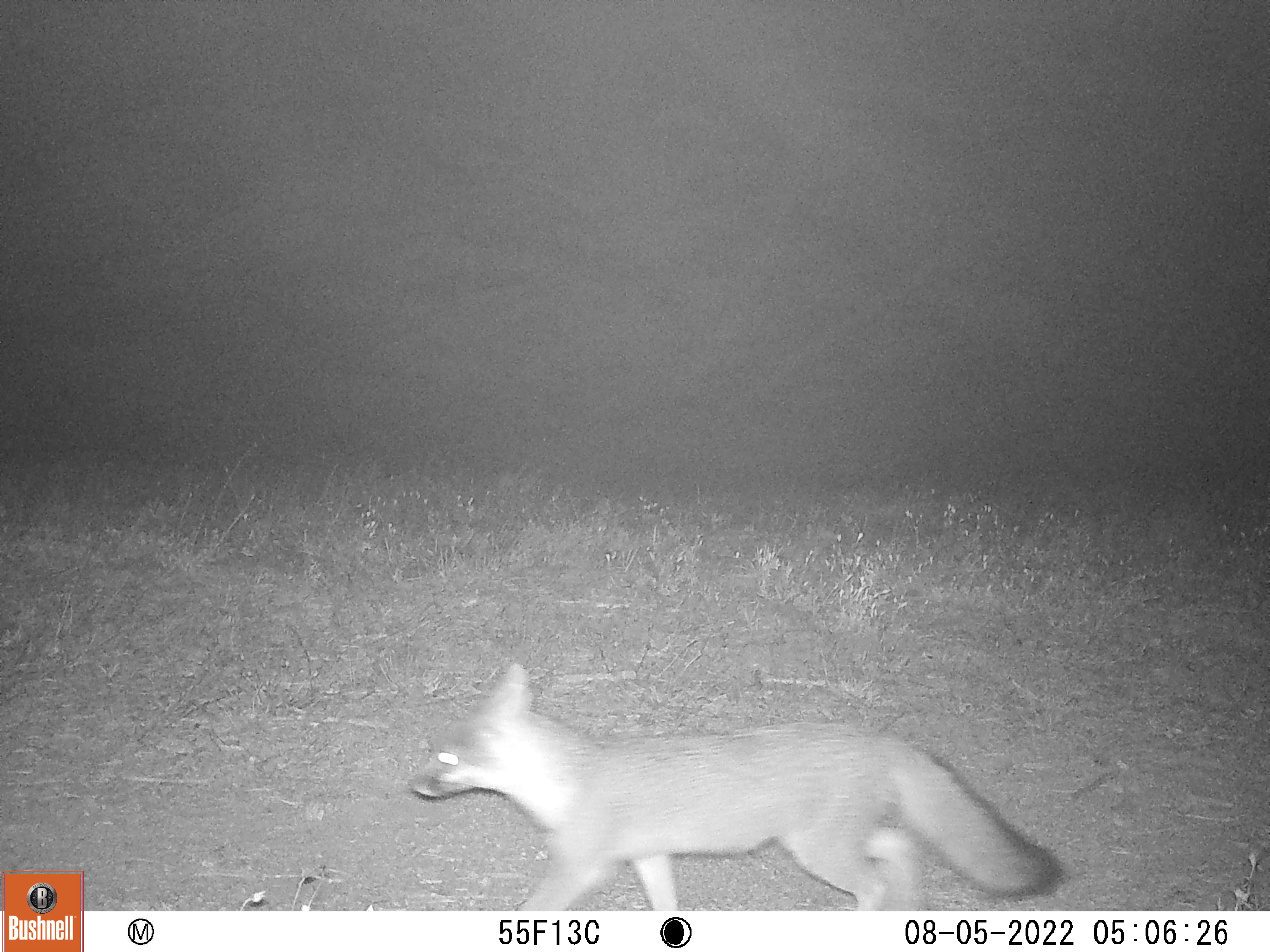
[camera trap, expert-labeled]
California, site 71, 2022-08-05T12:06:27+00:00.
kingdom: Animalia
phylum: Chordata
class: Mammalia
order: Carnivora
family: Canidae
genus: Urocyon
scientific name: Urocyon cinereoargenteus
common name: gray fox